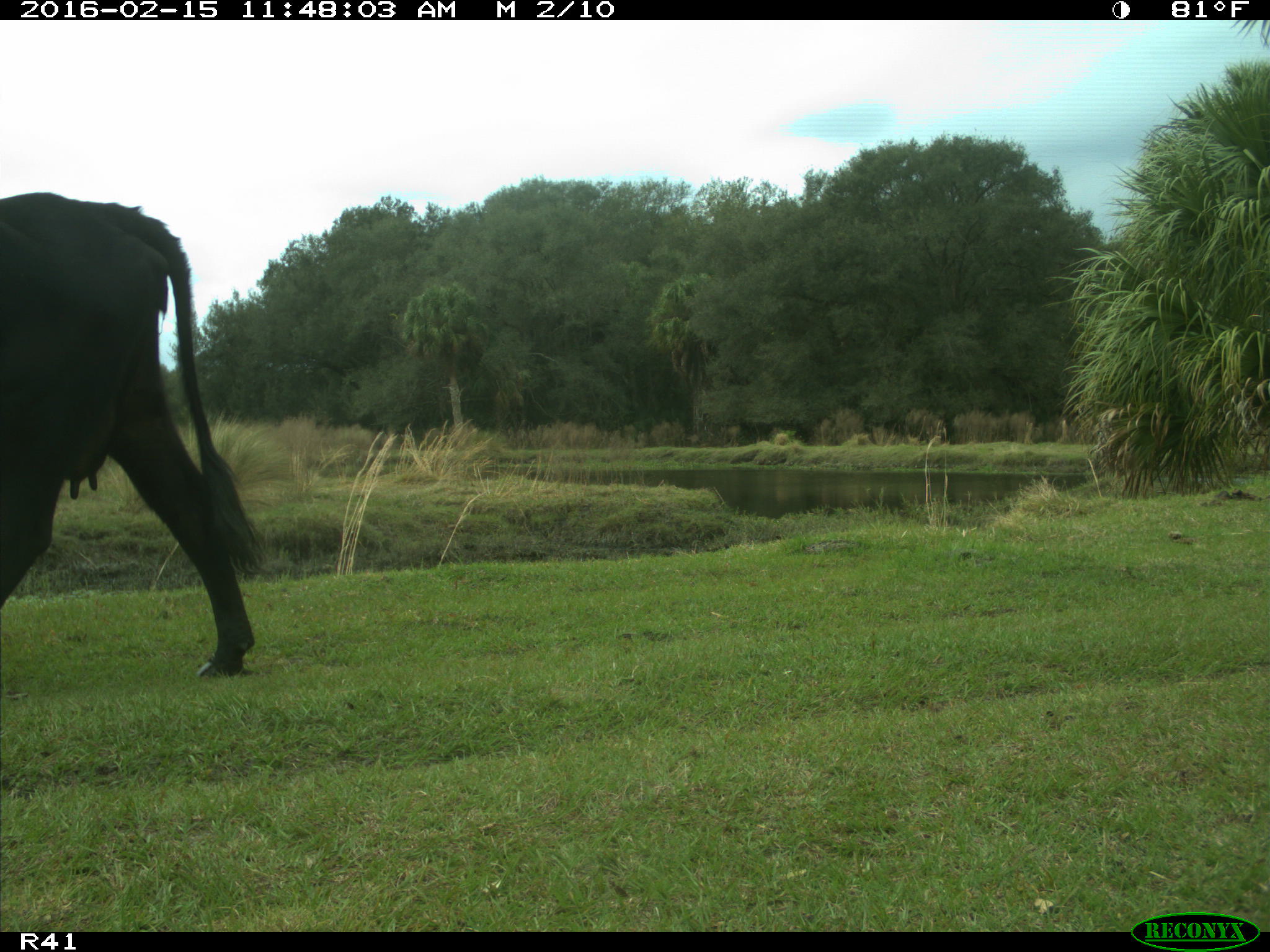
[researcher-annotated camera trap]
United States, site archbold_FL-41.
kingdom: Animalia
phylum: Chordata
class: Mammalia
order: Artiodactyla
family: Bovidae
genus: Bos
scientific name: Bos taurus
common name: domestic cow